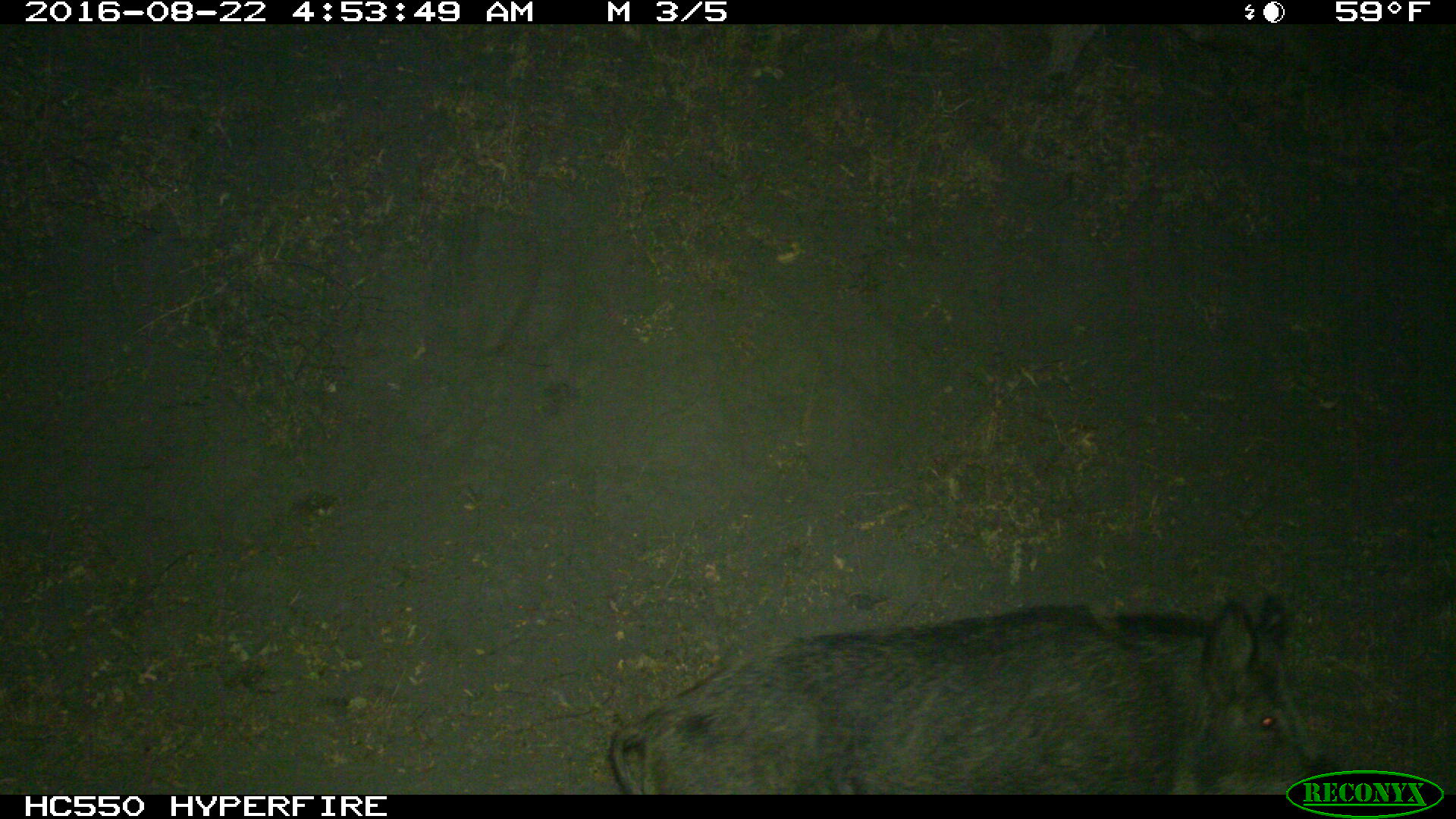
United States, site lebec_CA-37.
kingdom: Animalia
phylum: Chordata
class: Mammalia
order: Artiodactyla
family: Suidae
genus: Sus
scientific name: Sus scrofa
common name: wild boar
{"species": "Sus scrofa (wild boar)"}